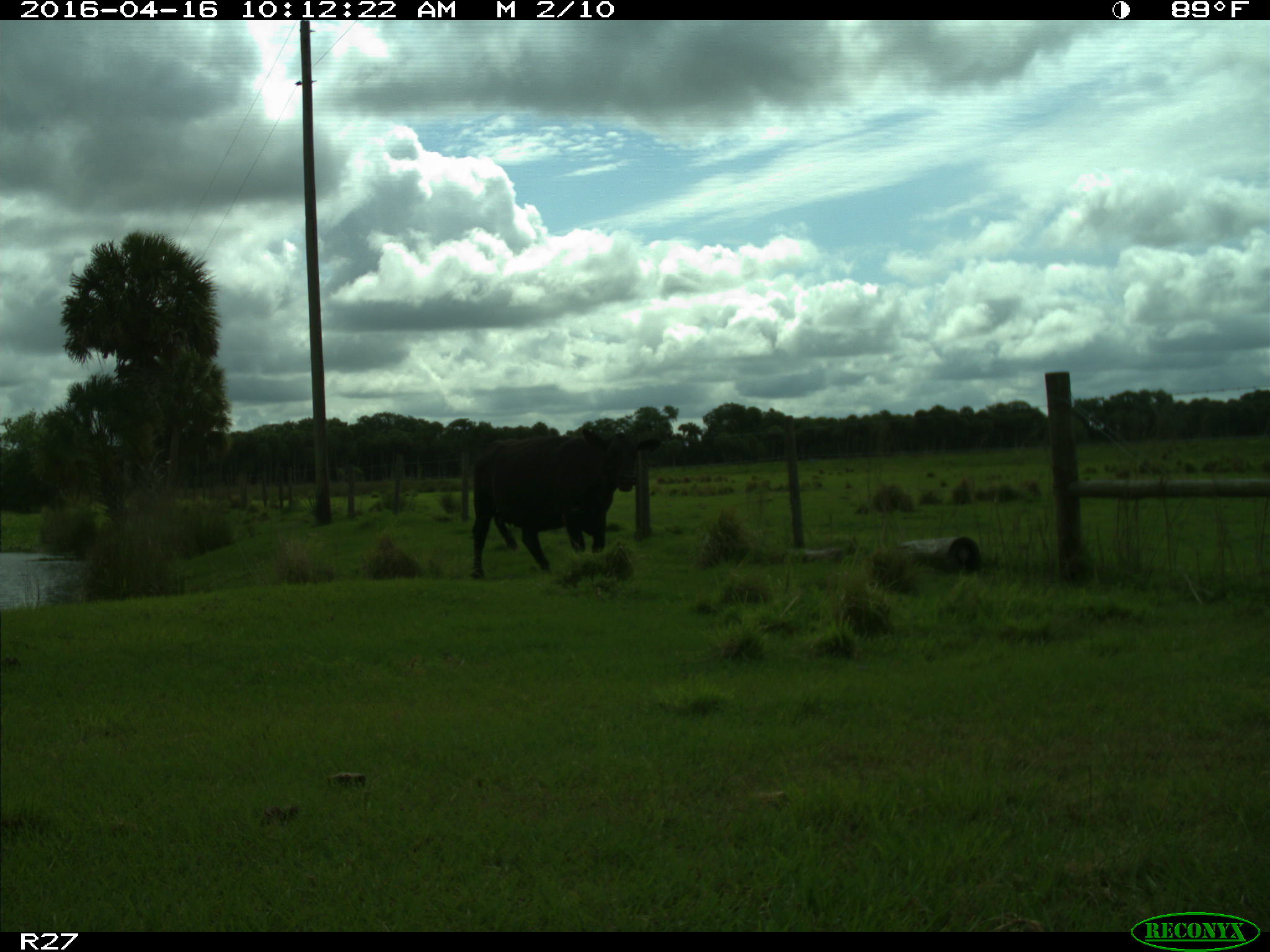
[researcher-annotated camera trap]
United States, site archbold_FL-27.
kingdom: Animalia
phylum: Chordata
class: Mammalia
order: Artiodactyla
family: Bovidae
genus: Bos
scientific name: Bos taurus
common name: domestic cow